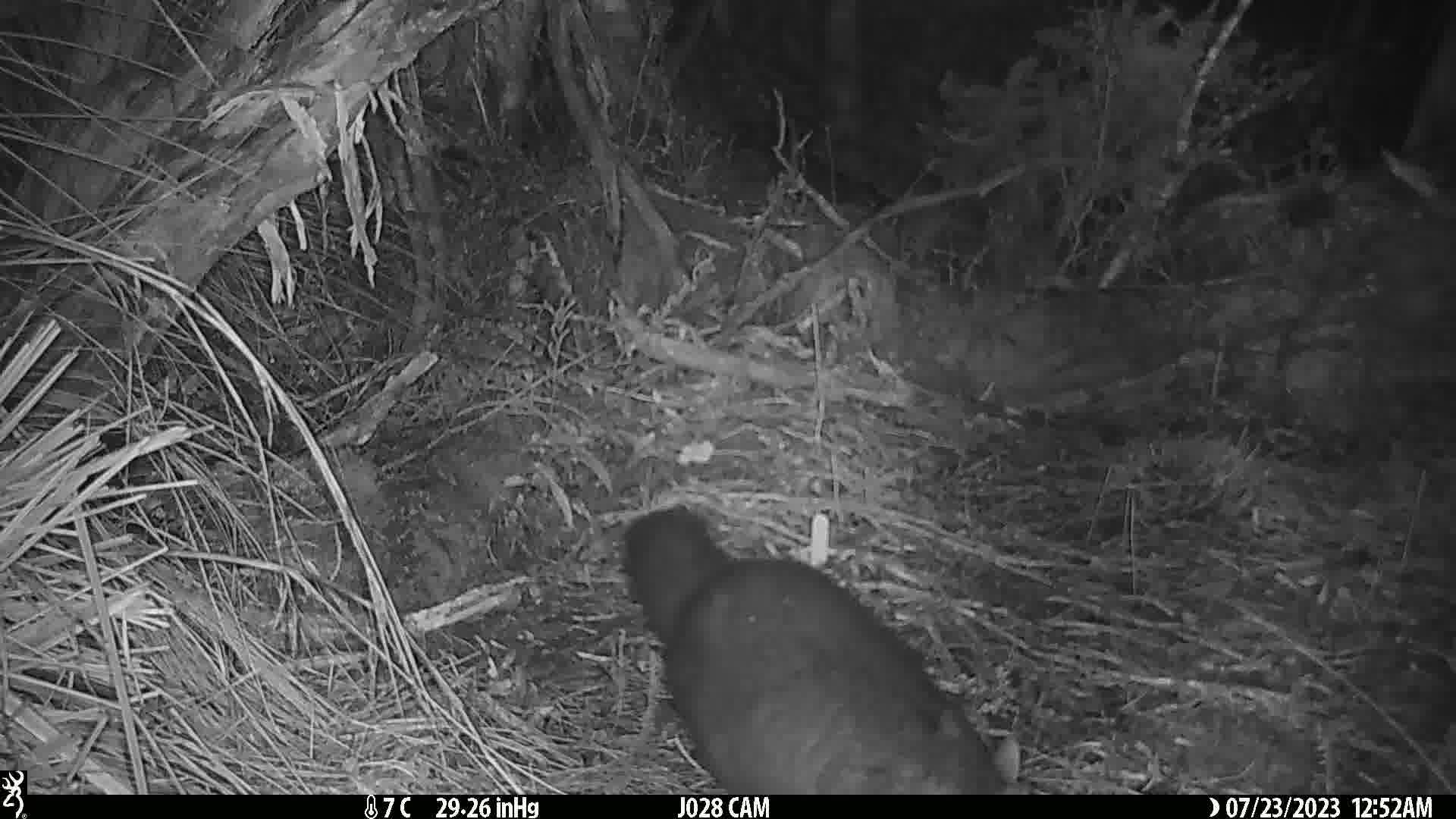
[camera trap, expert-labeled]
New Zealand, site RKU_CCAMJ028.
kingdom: Animalia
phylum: Chordata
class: Mammalia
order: Diprotodontia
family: Phalangeridae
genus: Trichosurus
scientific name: Trichosurus vulpecula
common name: common brushtail possum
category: possum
Possum (common brushtail possum) (Trichosurus vulpecula).